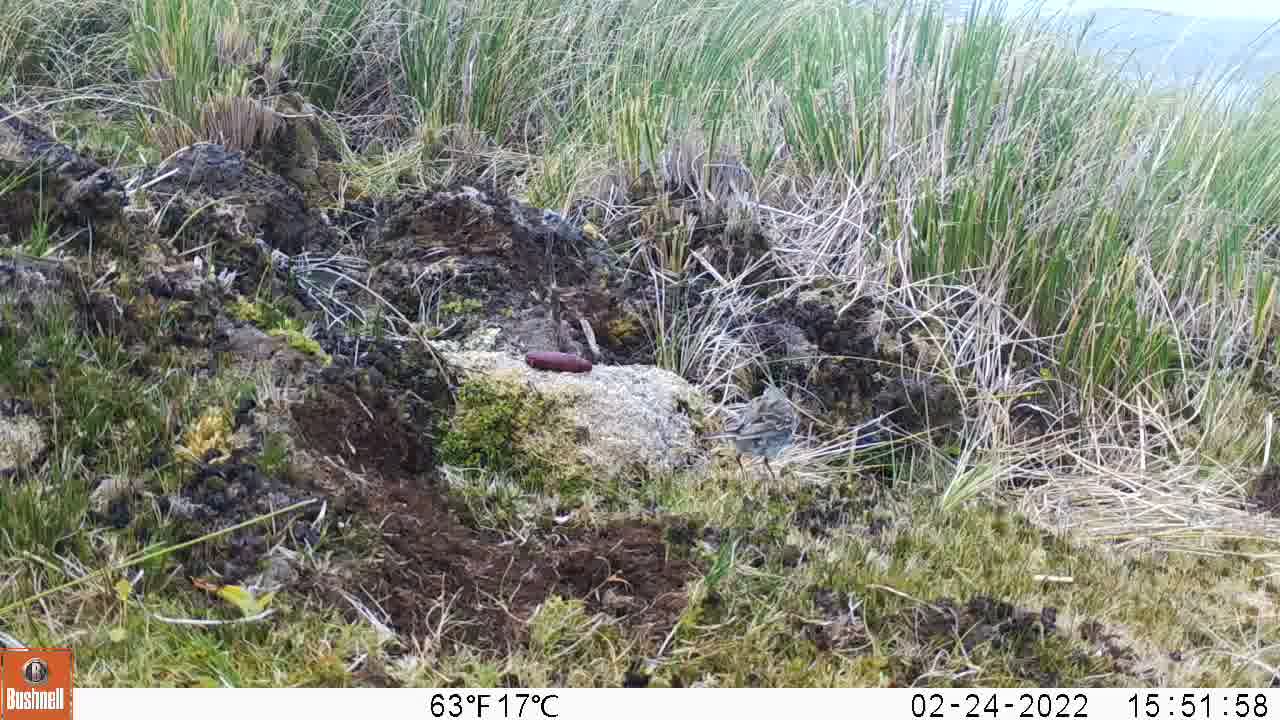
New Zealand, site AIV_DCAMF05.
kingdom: Animalia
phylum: Chordata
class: Aves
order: Passeriformes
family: Motacillidae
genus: Anthus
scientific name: Anthus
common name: pipit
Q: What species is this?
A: Pipit (Anthus).